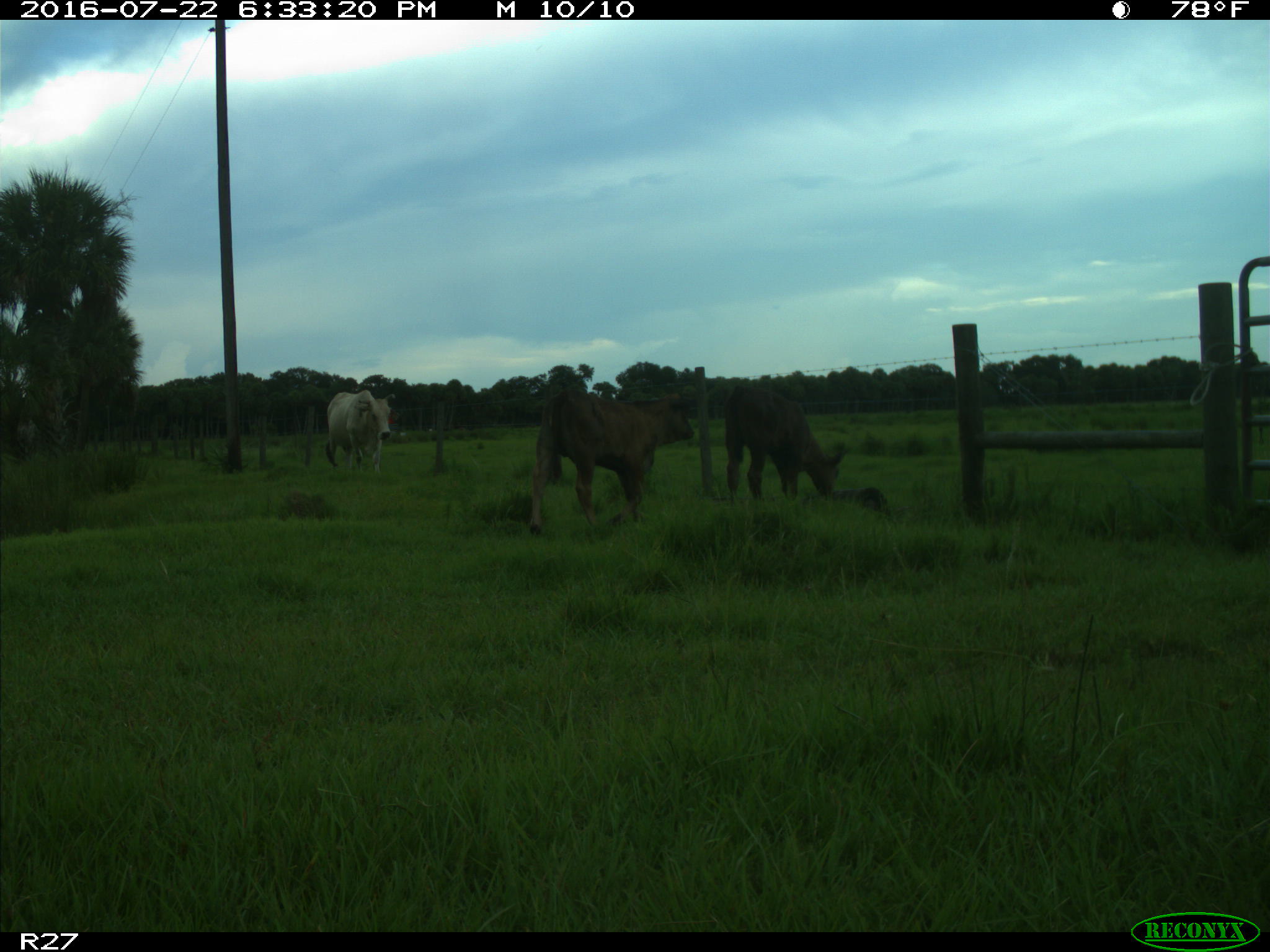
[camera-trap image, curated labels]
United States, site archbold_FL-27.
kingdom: Animalia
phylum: Chordata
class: Mammalia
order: Artiodactyla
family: Bovidae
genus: Bos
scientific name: Bos taurus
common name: domestic cow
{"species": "Bos taurus (domestic cow)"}